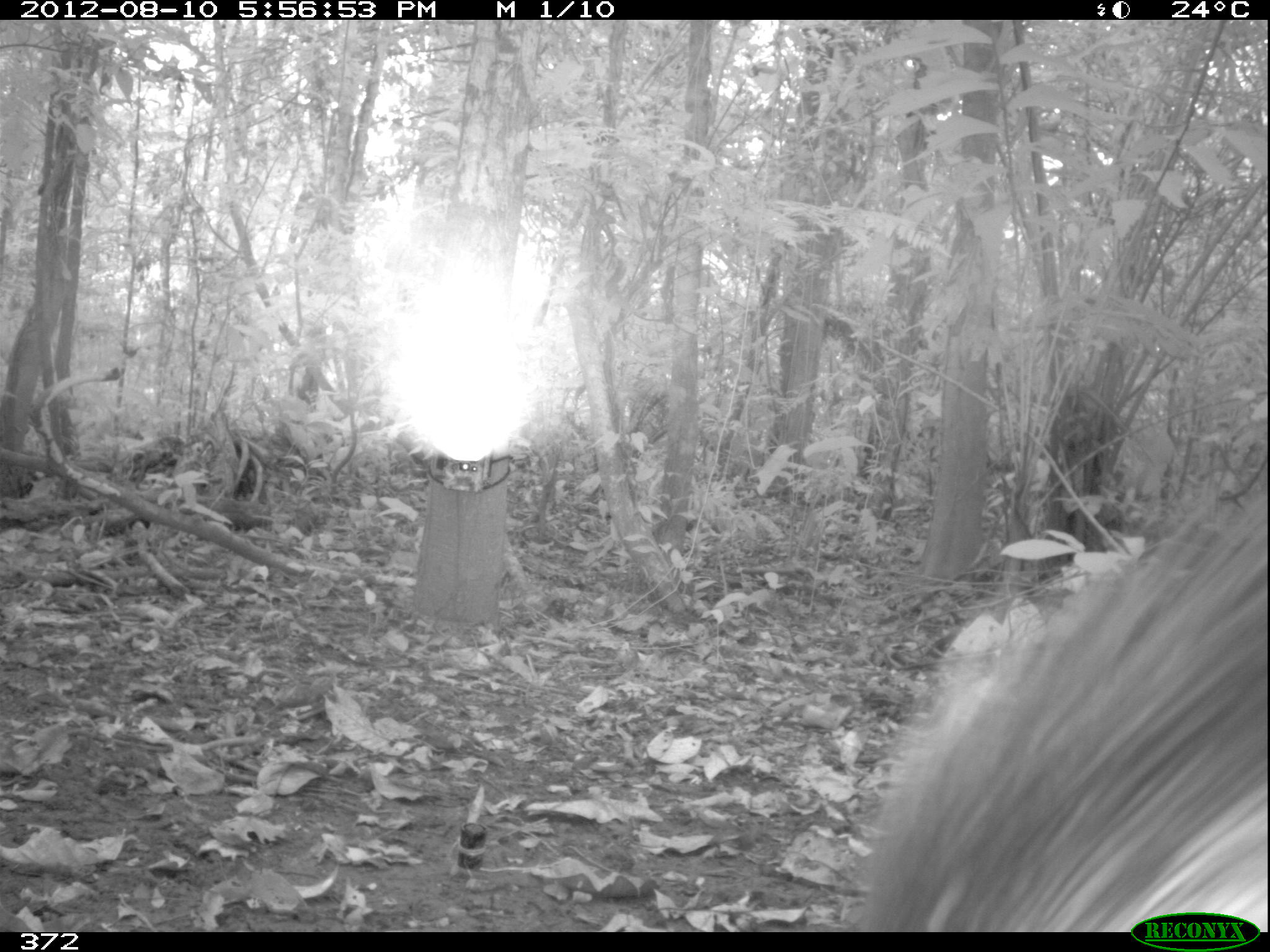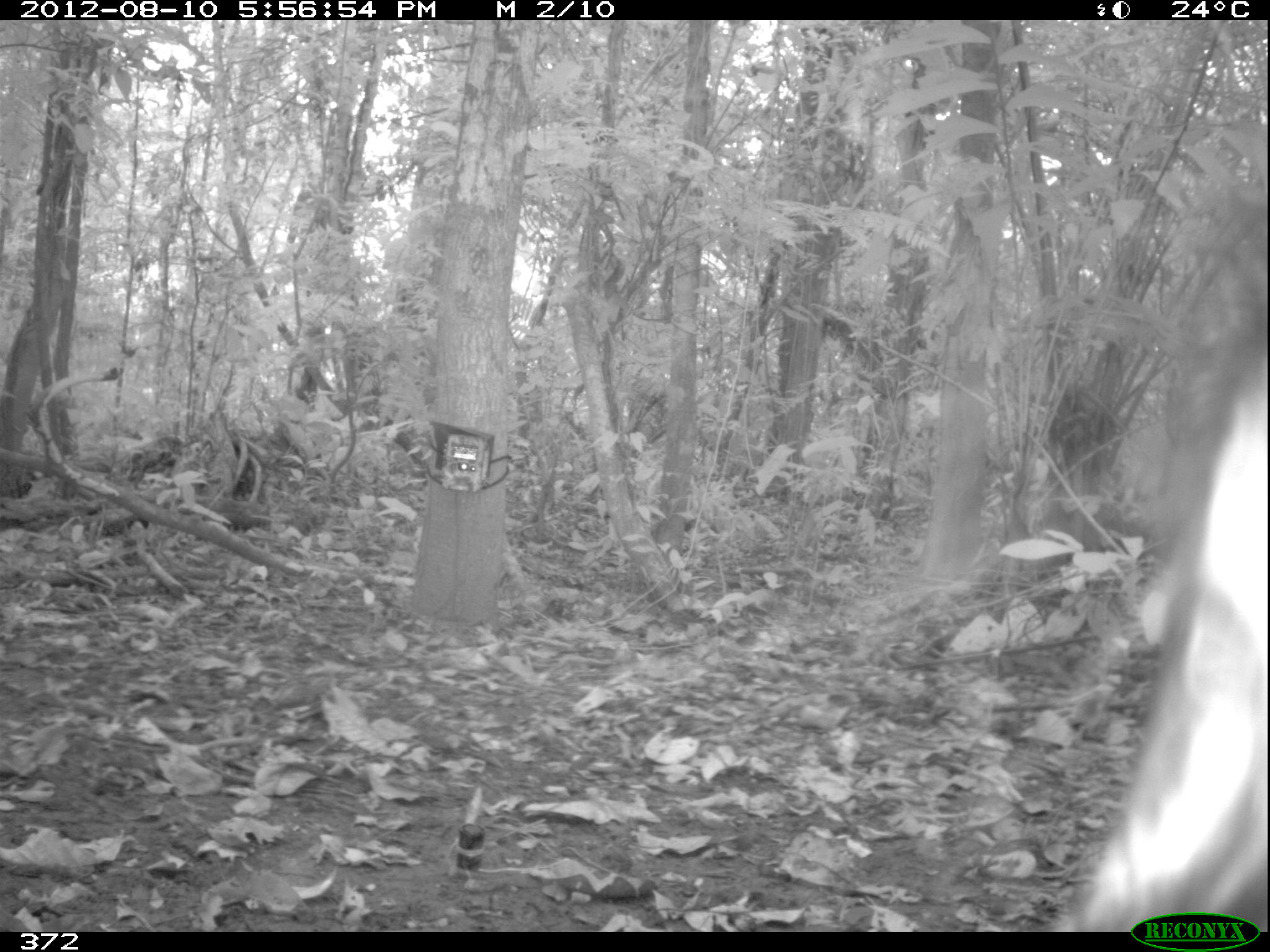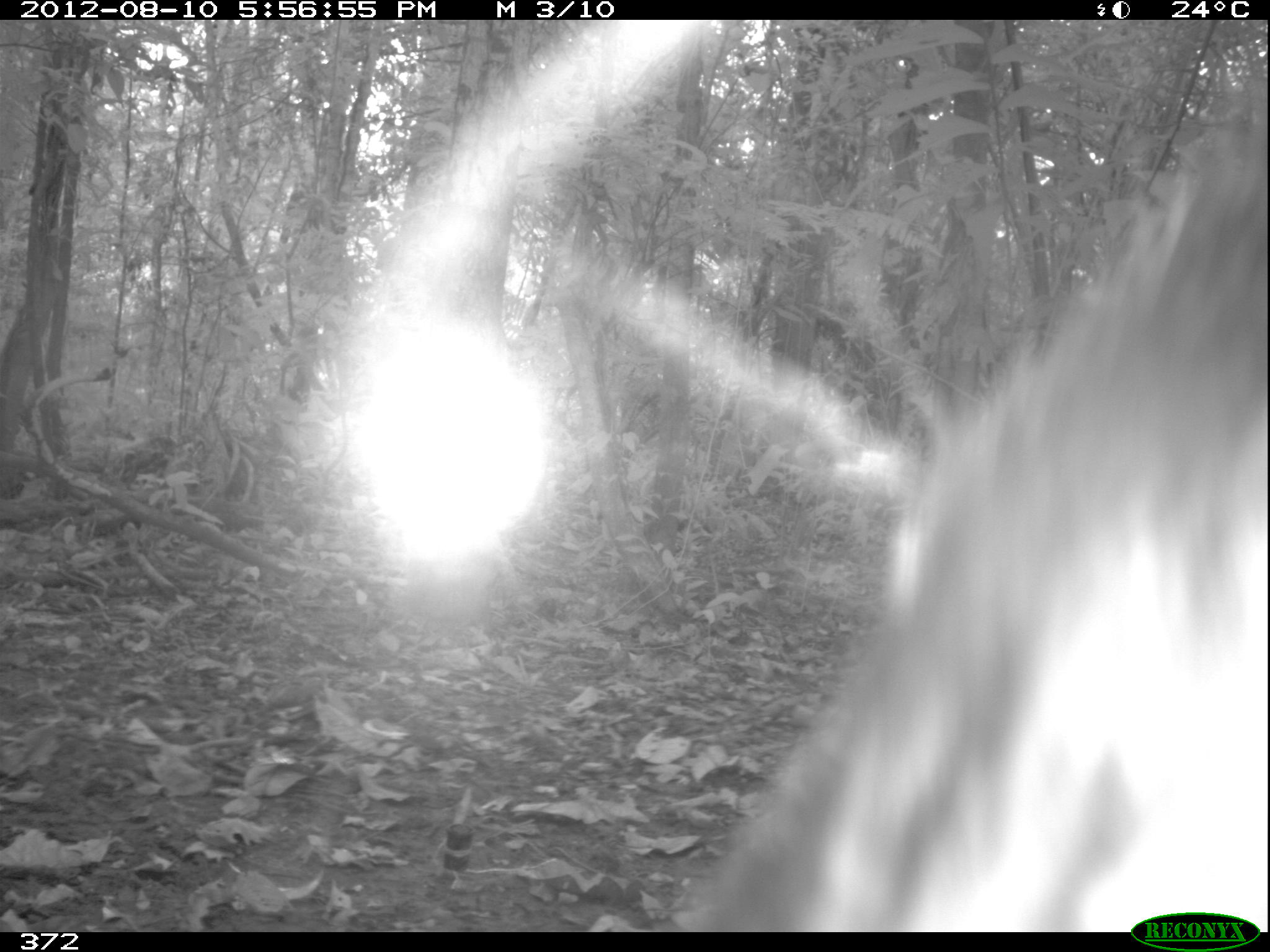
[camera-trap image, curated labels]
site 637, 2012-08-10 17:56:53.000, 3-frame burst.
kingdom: Animalia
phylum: Chordata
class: Mammalia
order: Artiodactyla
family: Tayassuidae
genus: Tayassu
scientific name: Tayassu pecari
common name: white-lipped peccary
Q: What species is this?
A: Tayassu pecari (white-lipped peccary).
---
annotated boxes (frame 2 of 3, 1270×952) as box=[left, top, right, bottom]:
tayassu pecari: box=[1037, 311, 1264, 932]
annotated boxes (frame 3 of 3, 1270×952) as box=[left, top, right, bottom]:
tayassu pecari: box=[669, 100, 1269, 930]